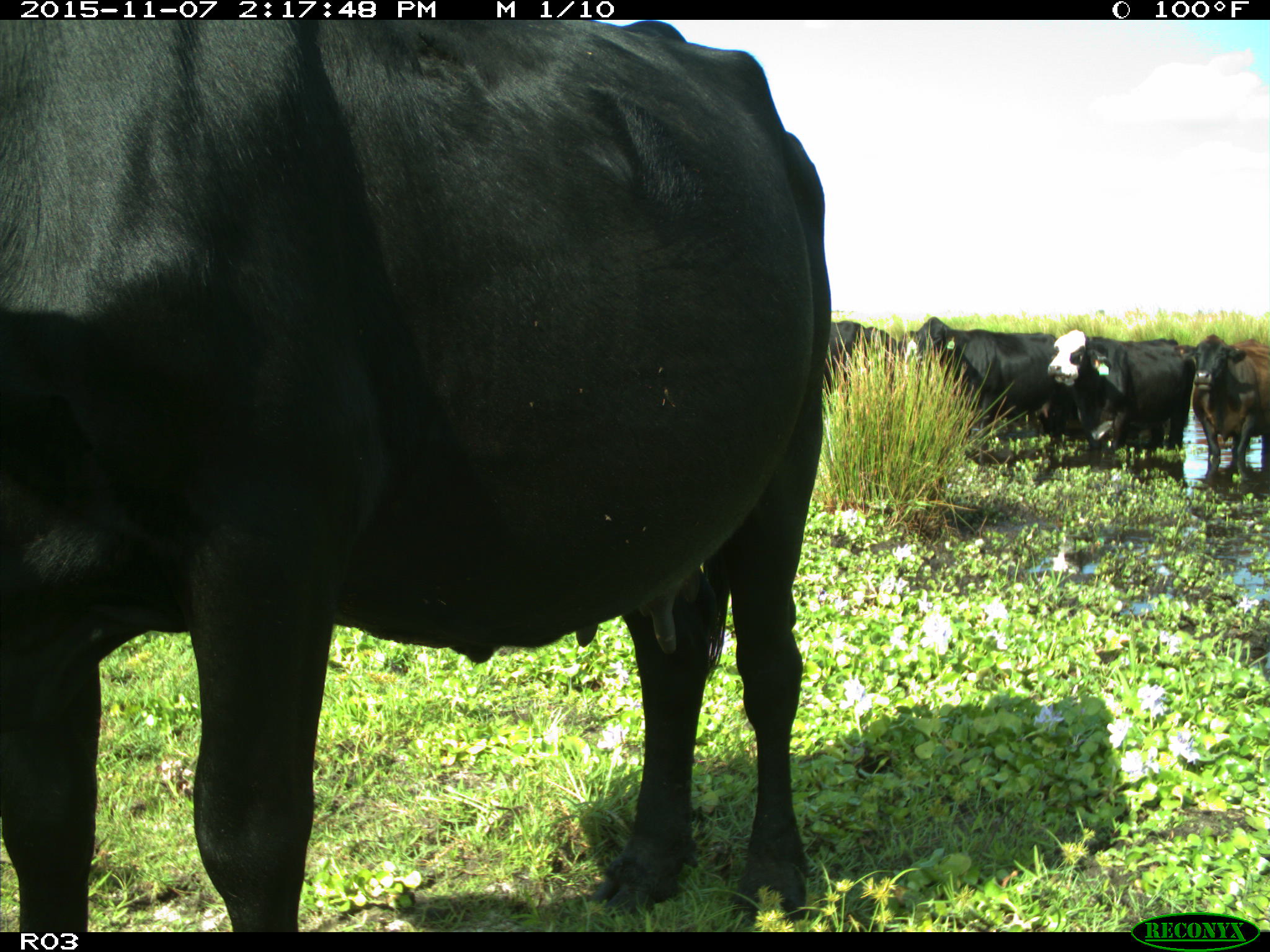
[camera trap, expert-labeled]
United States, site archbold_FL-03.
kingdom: Animalia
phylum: Chordata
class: Mammalia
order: Artiodactyla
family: Bovidae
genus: Bos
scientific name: Bos taurus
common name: domestic cow